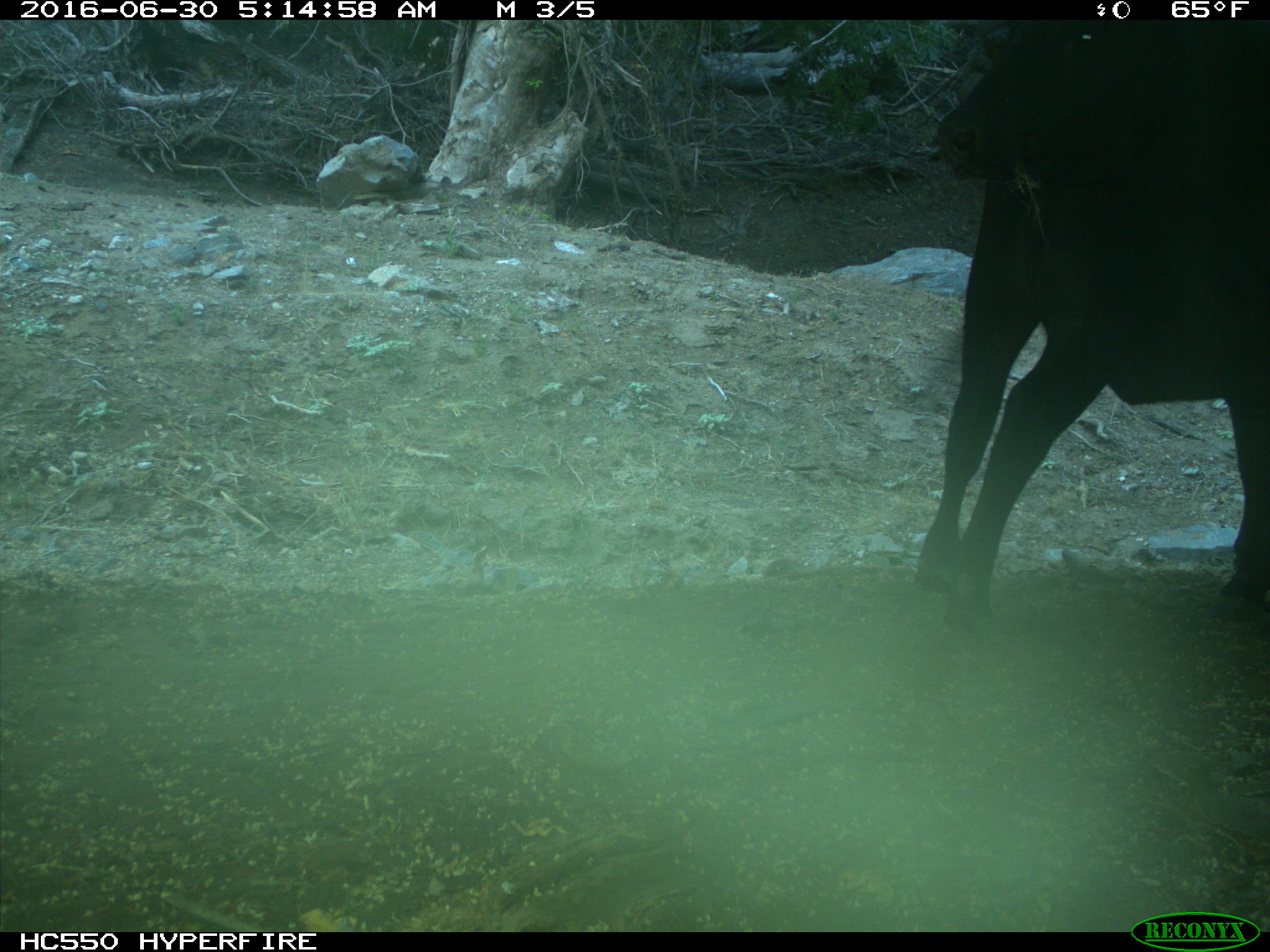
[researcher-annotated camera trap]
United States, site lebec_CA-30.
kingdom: Animalia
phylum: Chordata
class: Mammalia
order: Artiodactyla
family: Bovidae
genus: Bos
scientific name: Bos taurus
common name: domestic cow